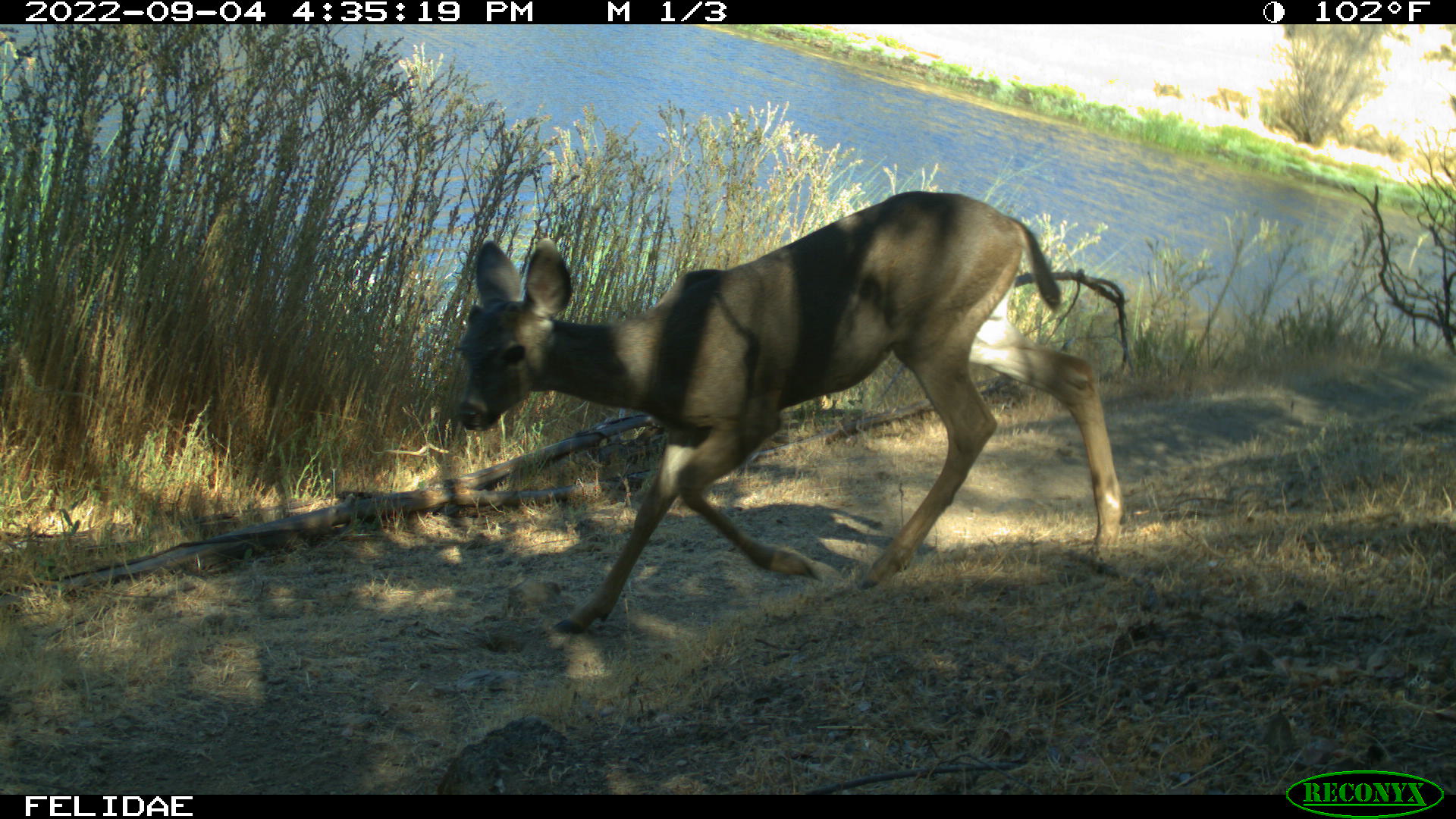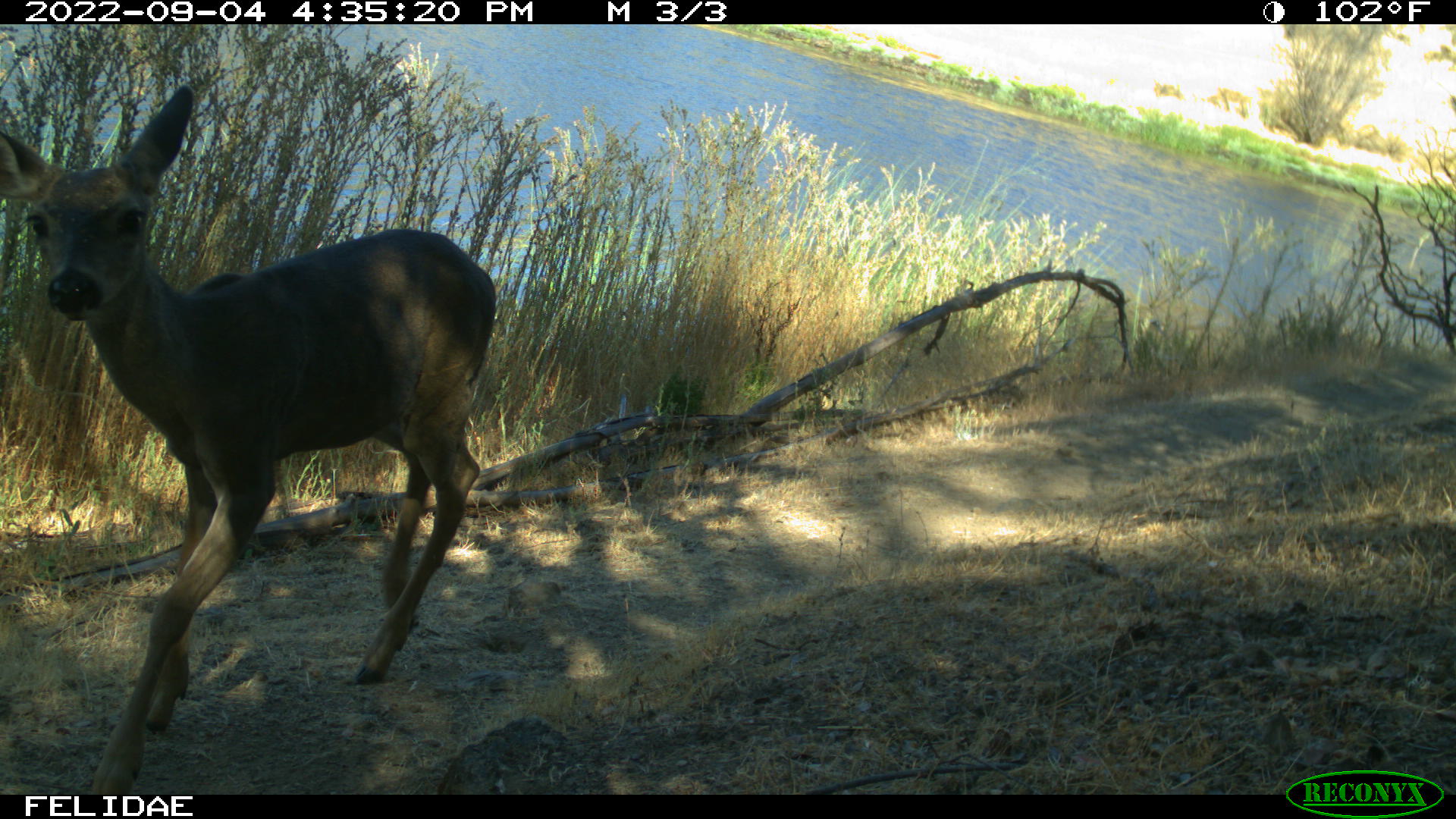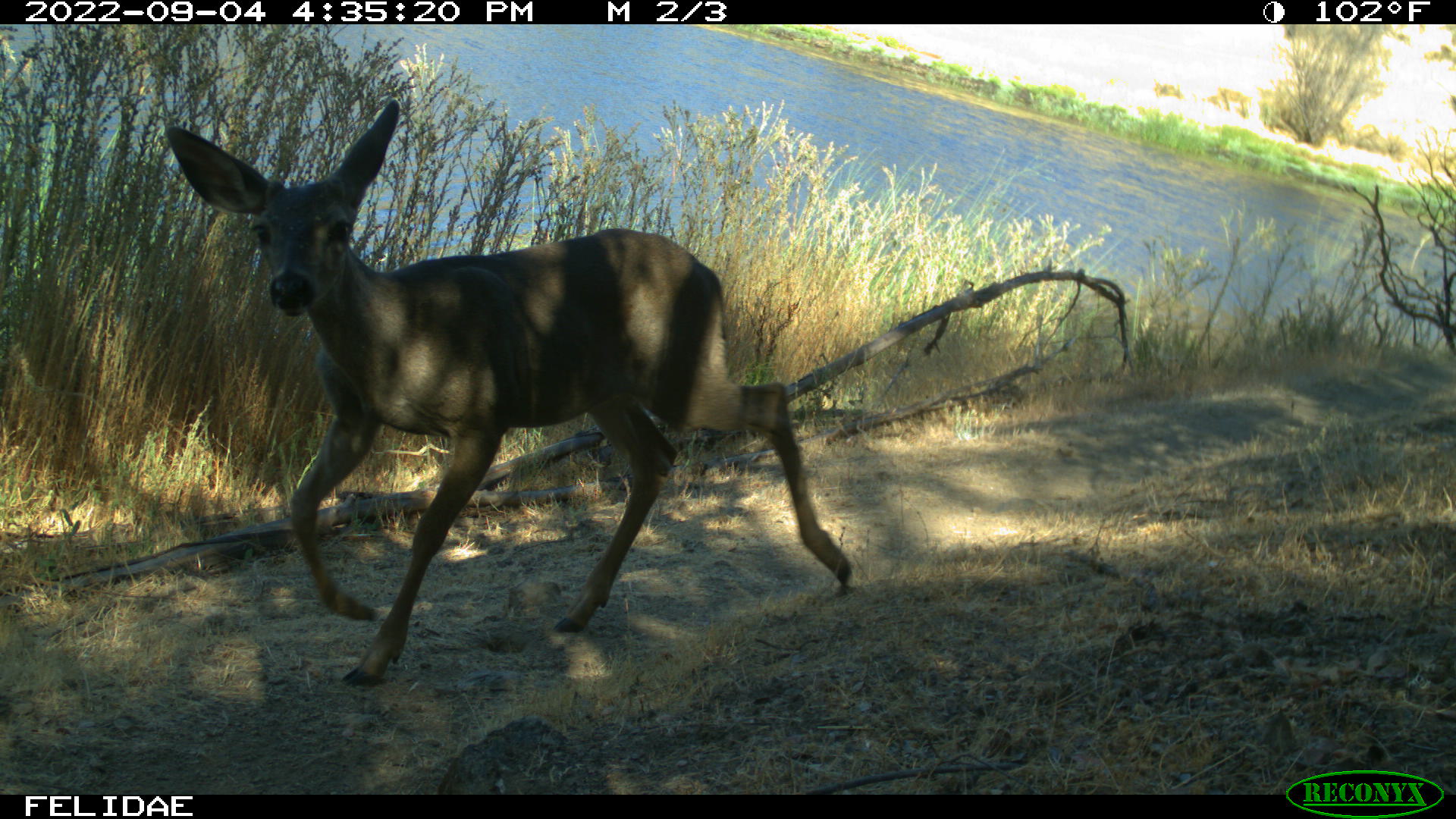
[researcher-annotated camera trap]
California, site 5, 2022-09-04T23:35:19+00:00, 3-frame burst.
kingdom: Animalia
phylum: Chordata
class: Mammalia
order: Artiodactyla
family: Cervidae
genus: Odocoileus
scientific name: Odocoileus hemionus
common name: mule deer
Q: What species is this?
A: Mule deer (Odocoileus hemionus).